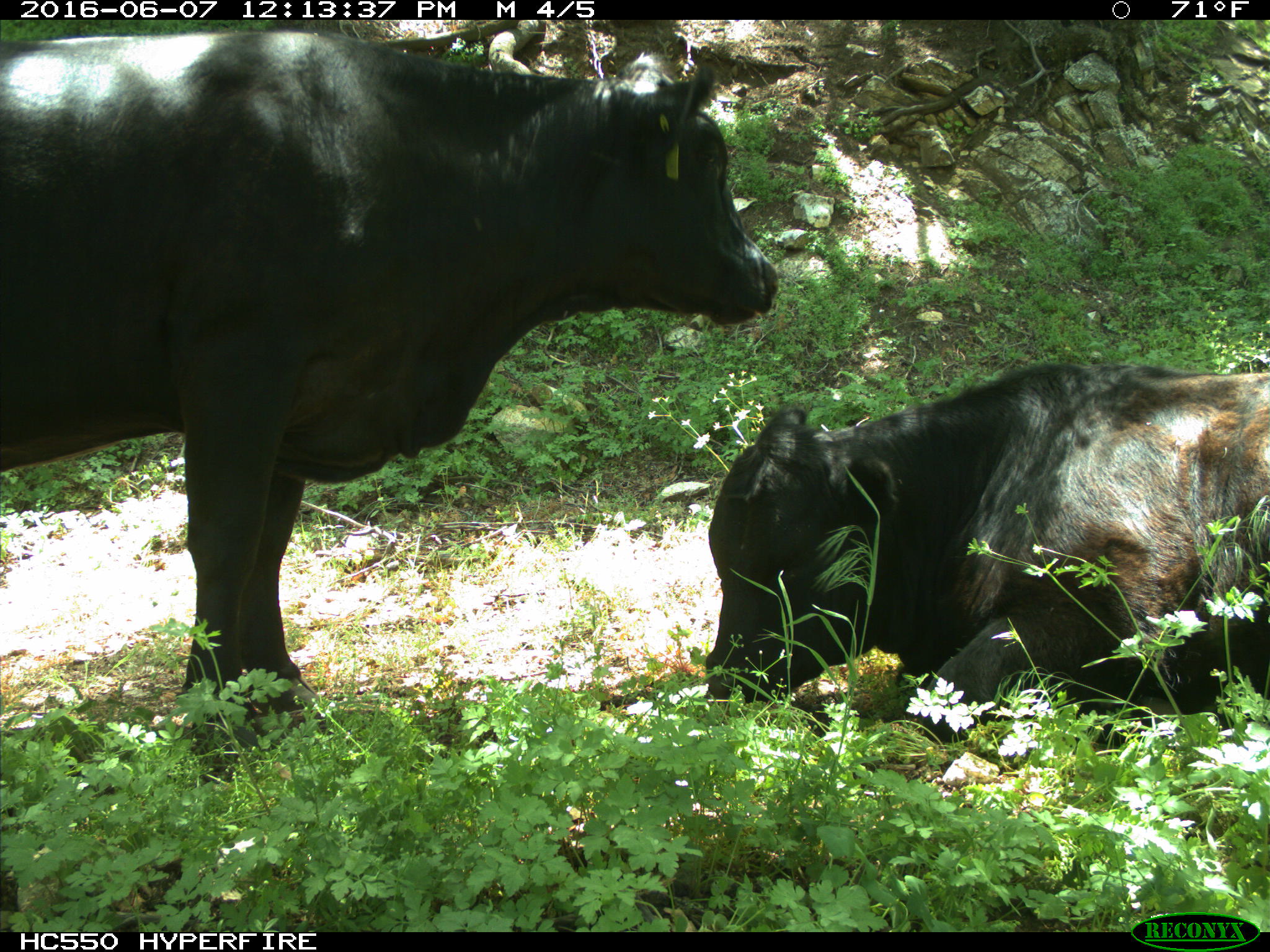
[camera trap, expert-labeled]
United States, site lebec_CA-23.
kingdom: Animalia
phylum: Chordata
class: Mammalia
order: Artiodactyla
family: Bovidae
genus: Bos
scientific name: Bos taurus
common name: domestic cow